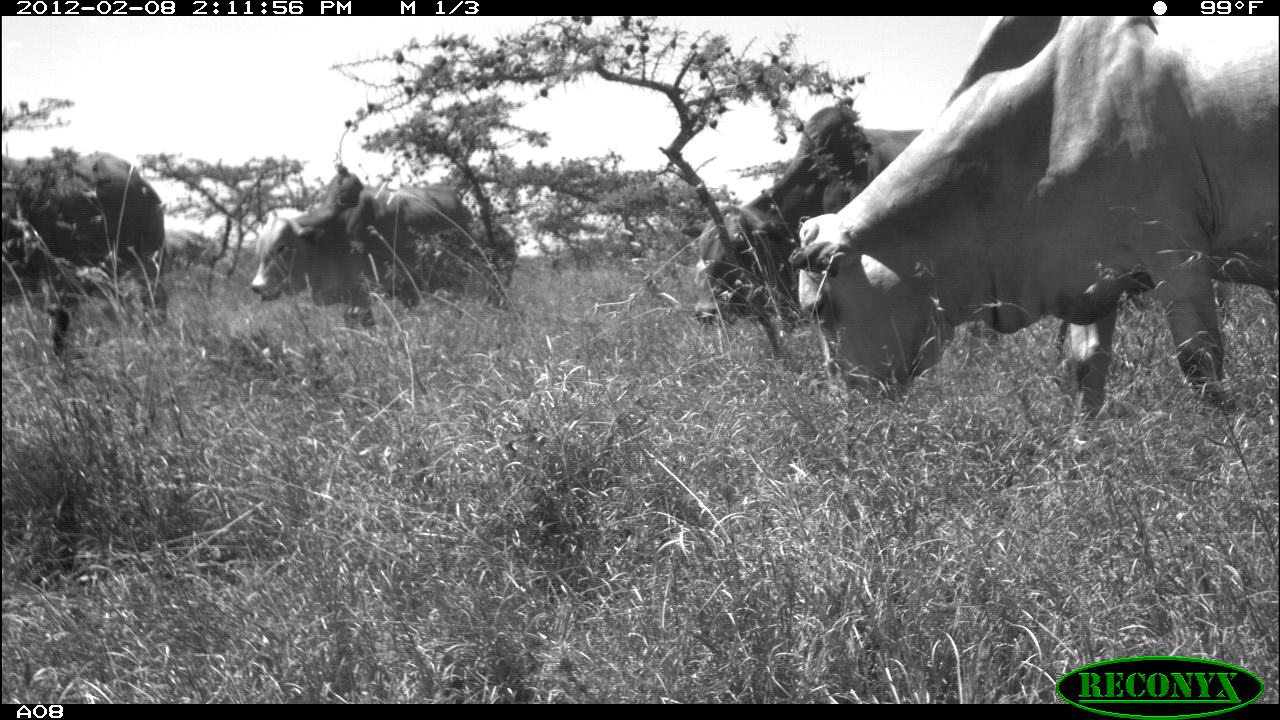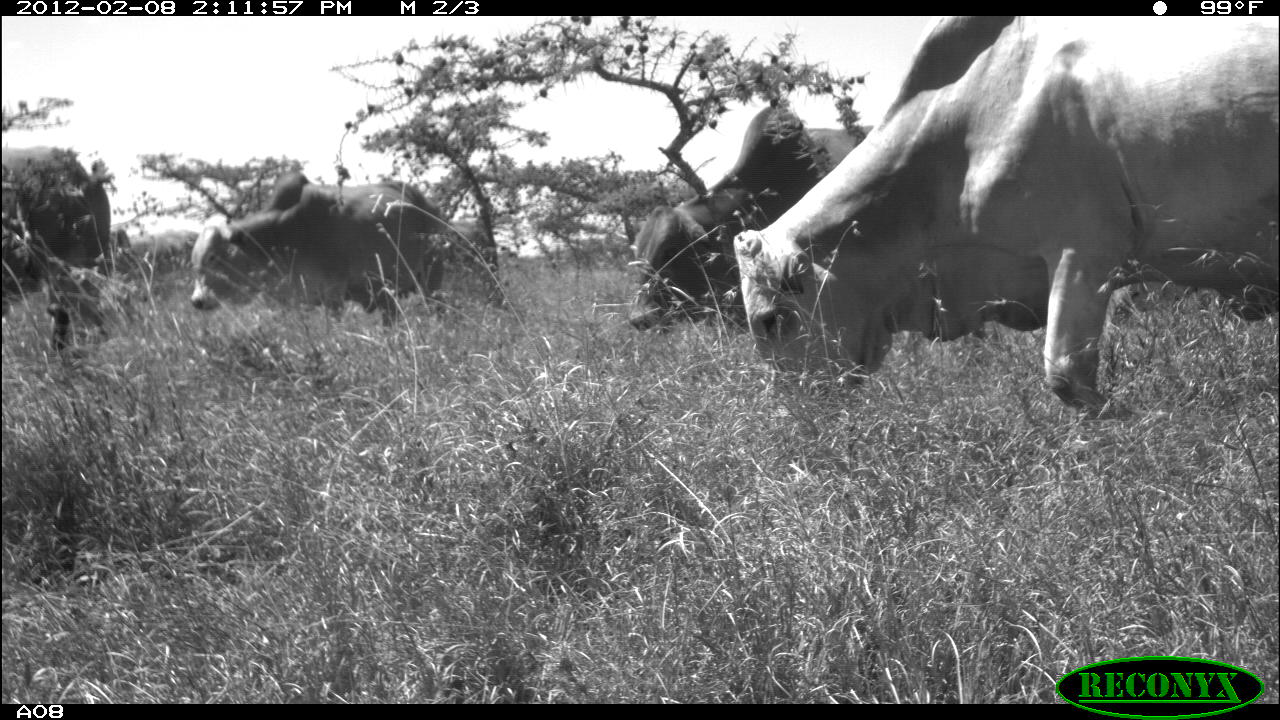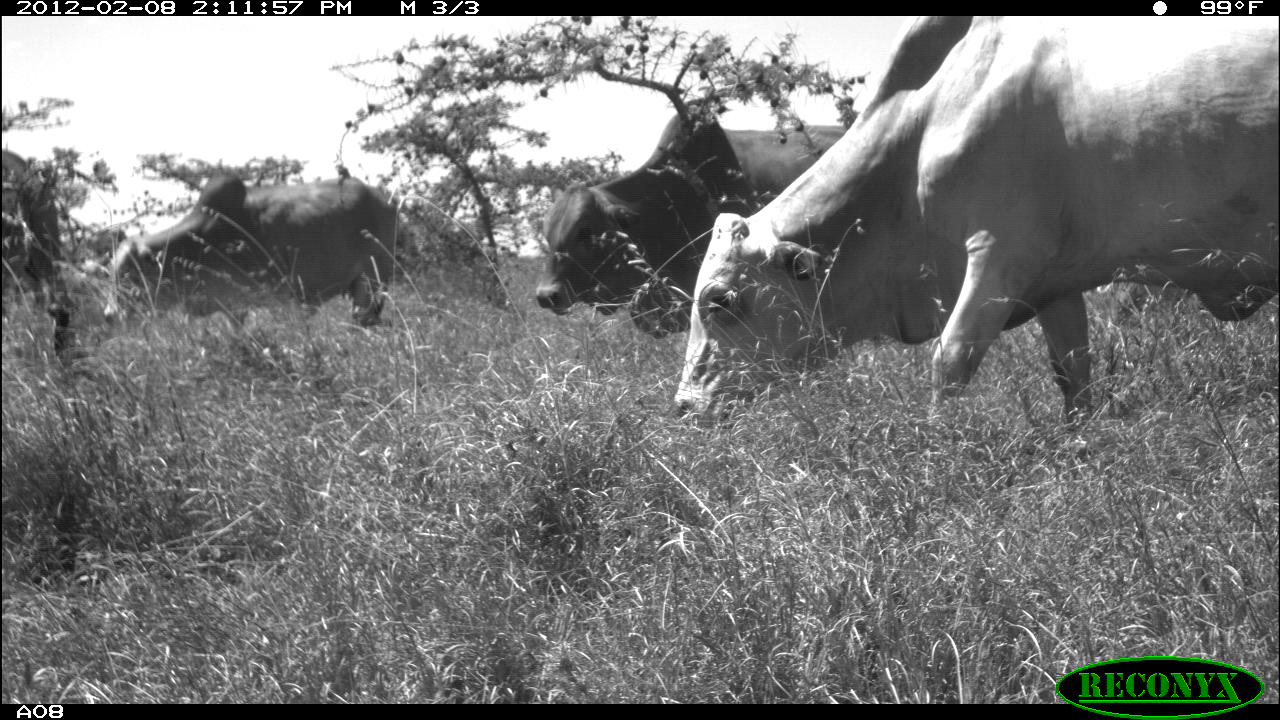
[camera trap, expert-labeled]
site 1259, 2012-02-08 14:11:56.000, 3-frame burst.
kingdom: Animalia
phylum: Chordata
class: Mammalia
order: Artiodactyla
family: Bovidae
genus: Bos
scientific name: Bos taurus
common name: domestic cattle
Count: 5.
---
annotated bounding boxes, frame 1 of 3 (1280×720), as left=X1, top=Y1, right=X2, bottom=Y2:
bos taurus: left=789, top=14, right=1280, bottom=421; left=678, top=103, right=924, bottom=327; left=248, top=170, right=466, bottom=332; left=1, top=151, right=169, bottom=352; left=158, top=228, right=219, bottom=286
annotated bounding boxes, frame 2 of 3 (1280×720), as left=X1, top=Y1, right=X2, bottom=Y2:
bos taurus: left=727, top=15, right=1275, bottom=420; left=623, top=102, right=873, bottom=335; left=189, top=169, right=446, bottom=327; left=0, top=145, right=111, bottom=346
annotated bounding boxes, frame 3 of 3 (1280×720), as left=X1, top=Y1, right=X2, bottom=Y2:
bos taurus: left=669, top=17, right=1280, bottom=434; left=528, top=95, right=848, bottom=339; left=102, top=166, right=398, bottom=329; left=0, top=147, right=73, bottom=356